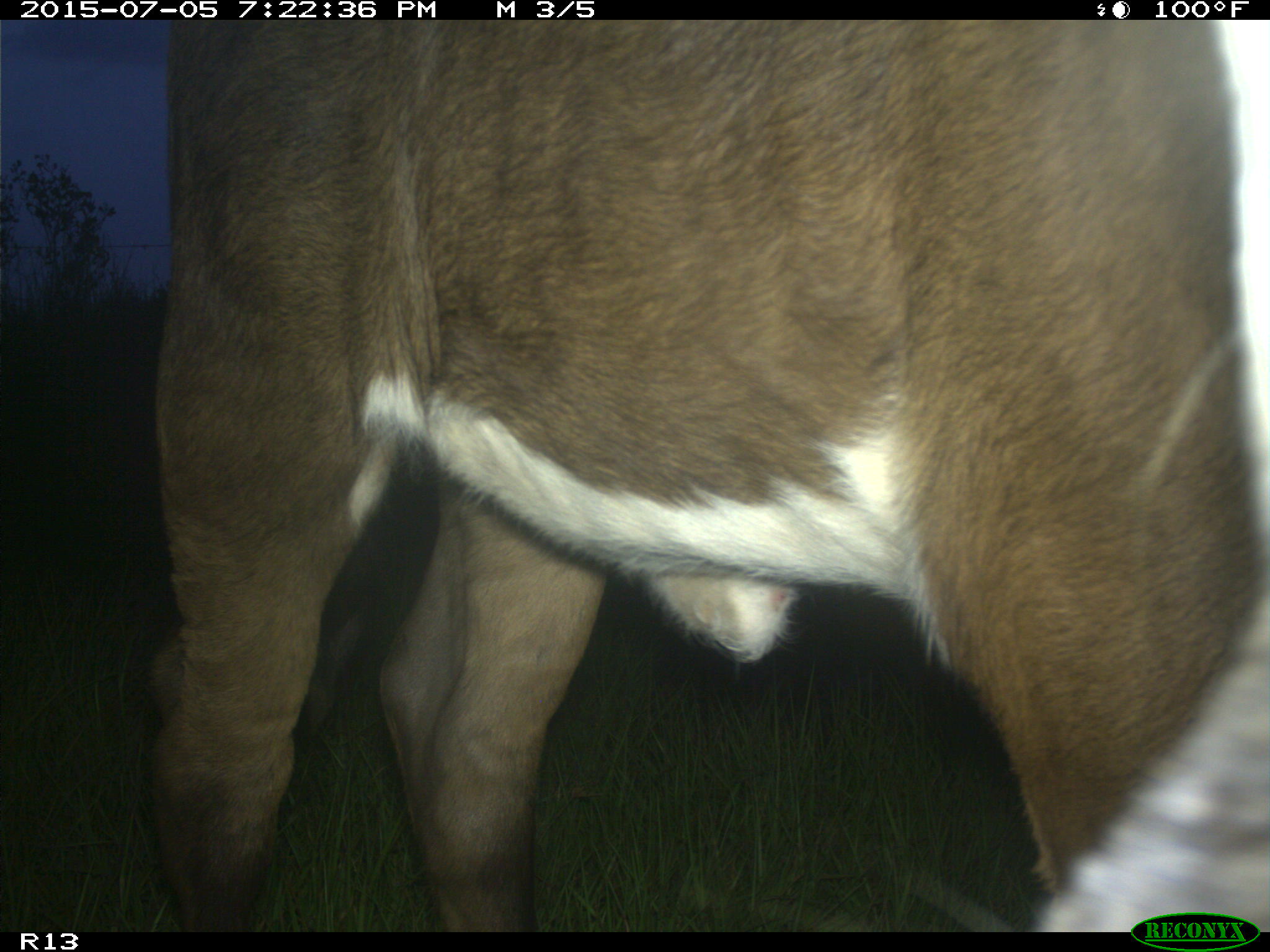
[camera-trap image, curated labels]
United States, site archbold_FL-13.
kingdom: Animalia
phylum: Chordata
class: Mammalia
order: Artiodactyla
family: Bovidae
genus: Bos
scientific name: Bos taurus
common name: domestic cow